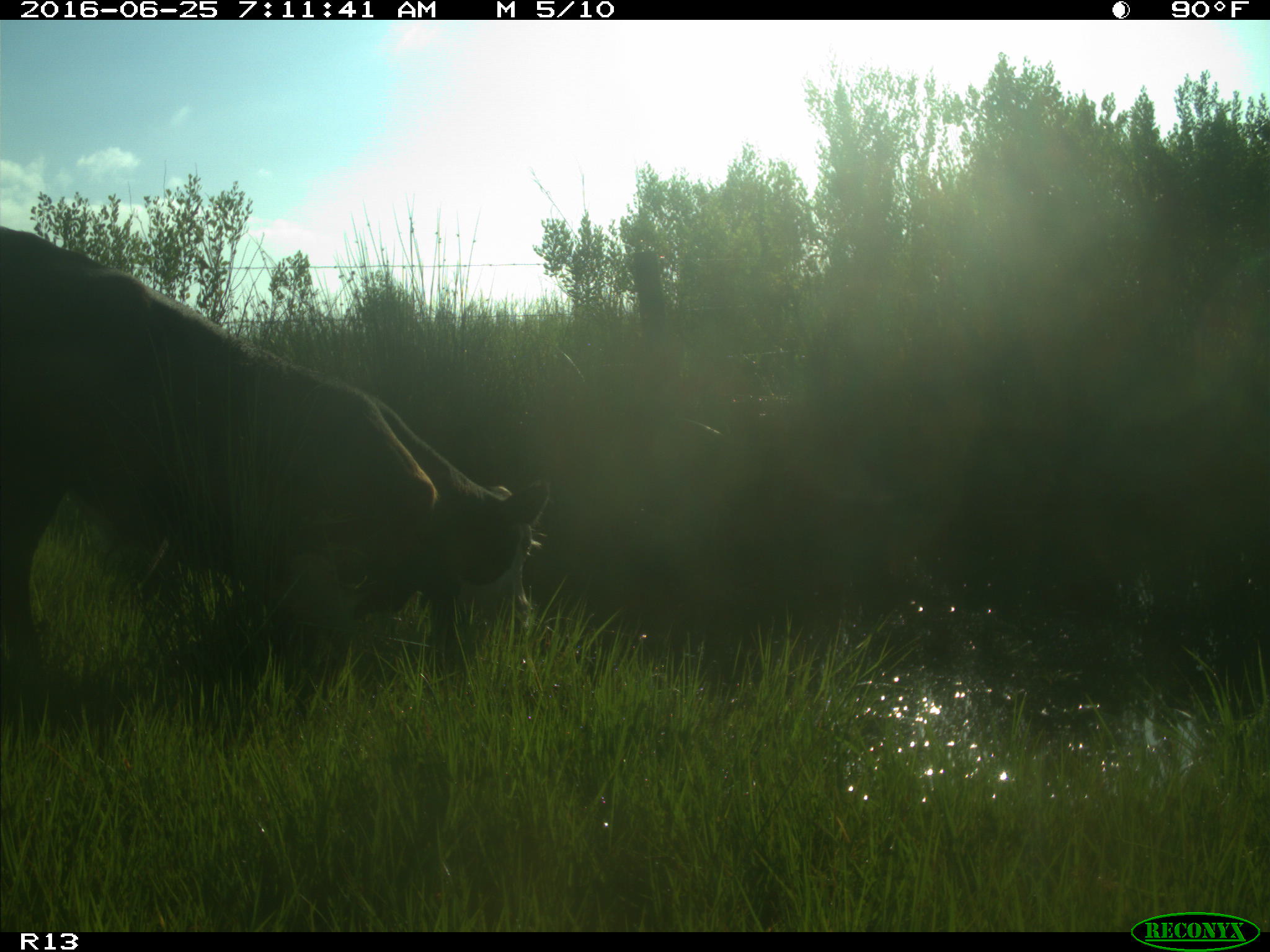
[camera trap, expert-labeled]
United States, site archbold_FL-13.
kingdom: Animalia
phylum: Chordata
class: Mammalia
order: Artiodactyla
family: Bovidae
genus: Bos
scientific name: Bos taurus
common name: domestic cow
Bos taurus (domestic cow).